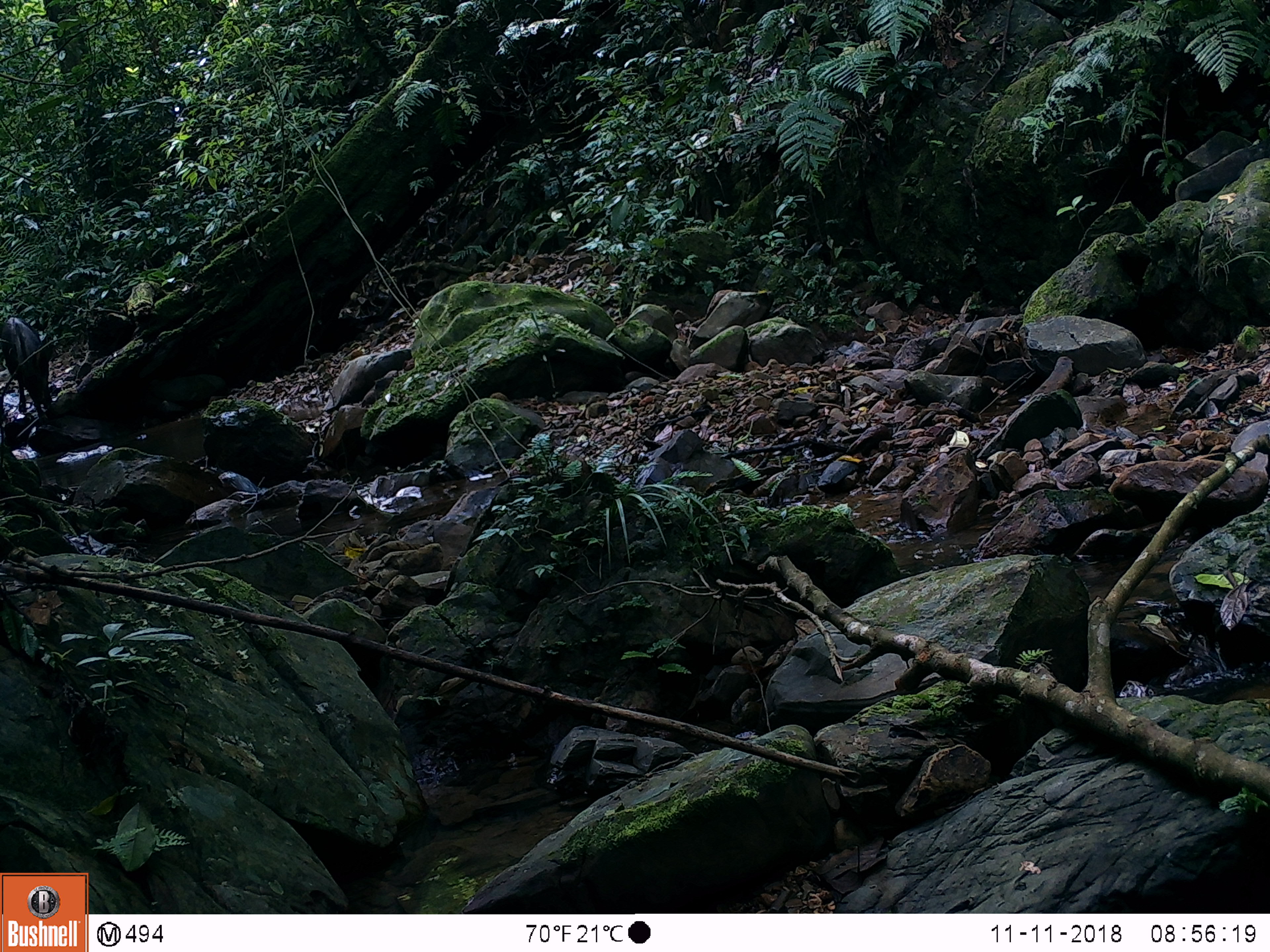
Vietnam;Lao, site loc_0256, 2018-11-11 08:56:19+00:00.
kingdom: Animalia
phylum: Chordata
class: Mammalia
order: Artiodactyla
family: Bovidae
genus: Capricornis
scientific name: Capricornis sumatraensis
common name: chinese serow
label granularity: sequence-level